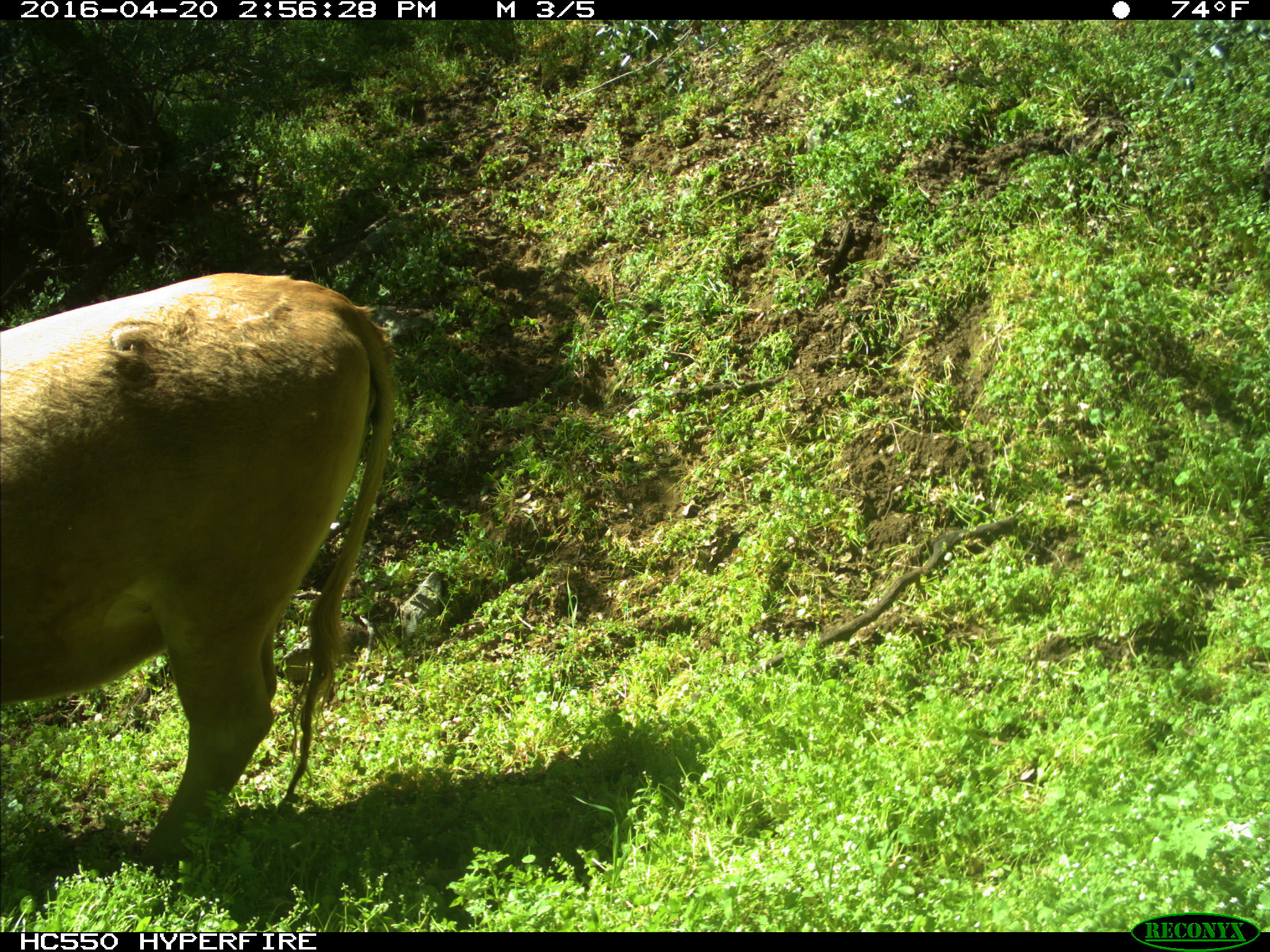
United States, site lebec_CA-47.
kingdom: Animalia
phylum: Chordata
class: Mammalia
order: Artiodactyla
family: Bovidae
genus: Bos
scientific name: Bos taurus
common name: domestic cow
Bos taurus (domestic cow).